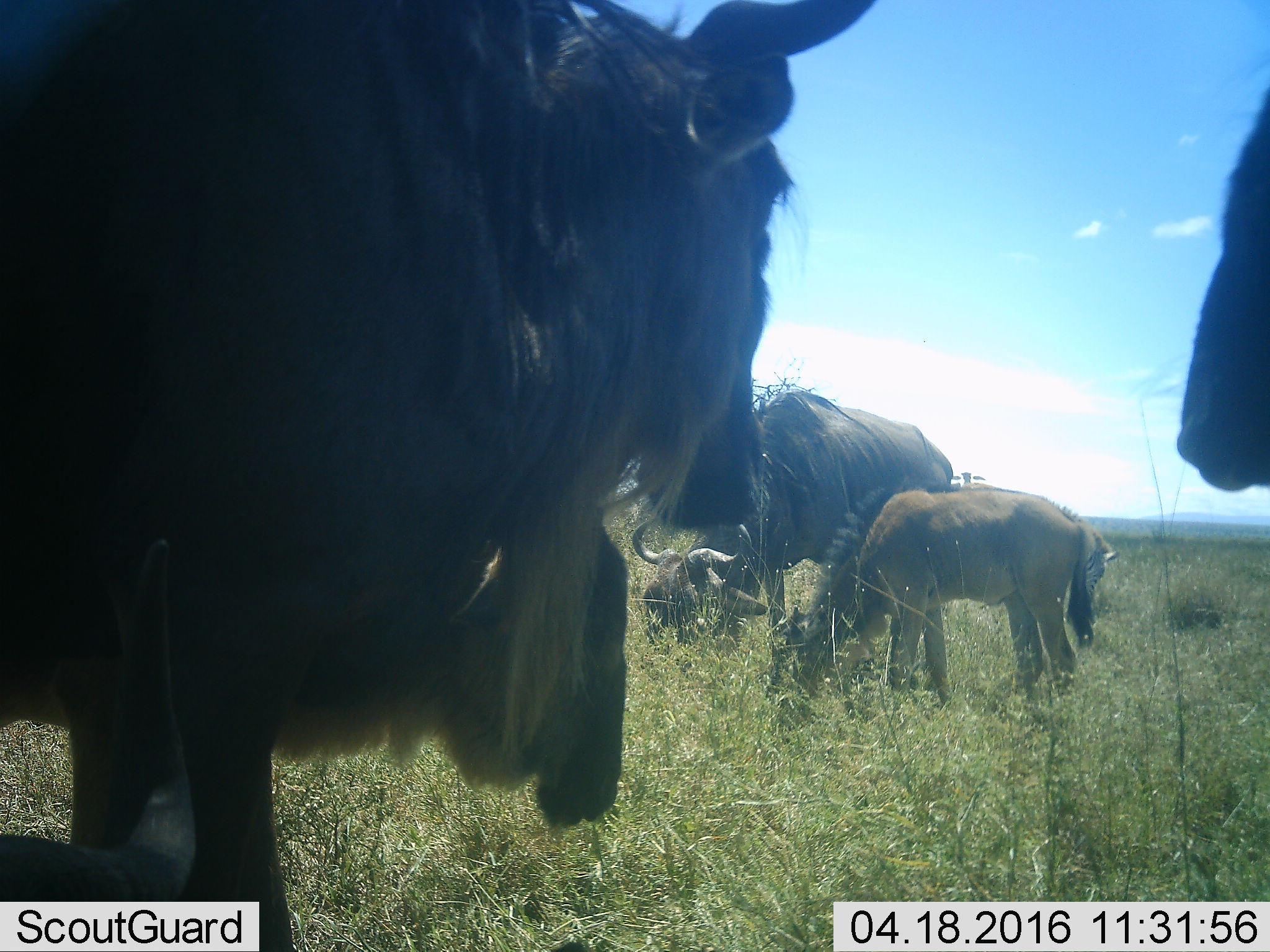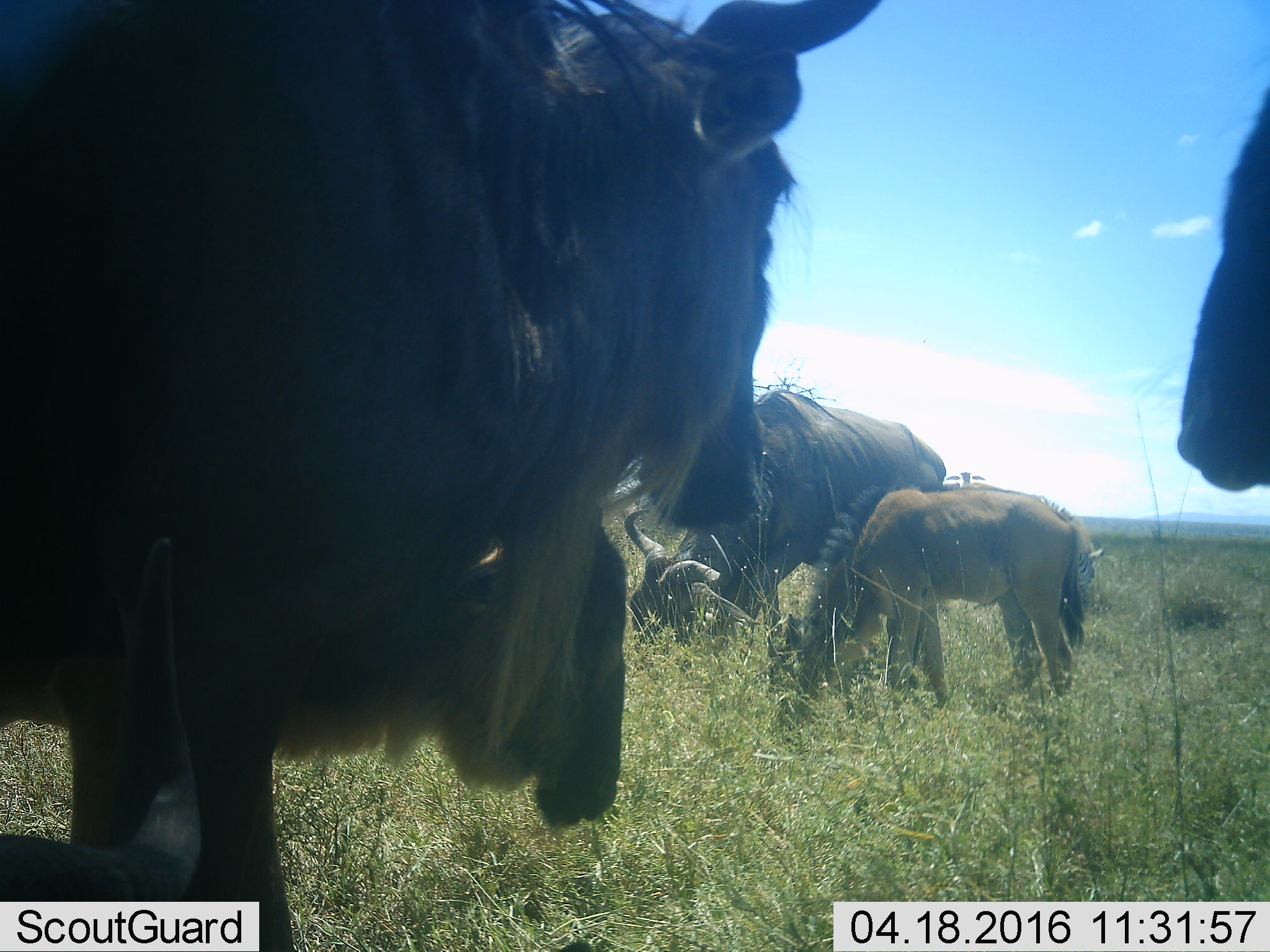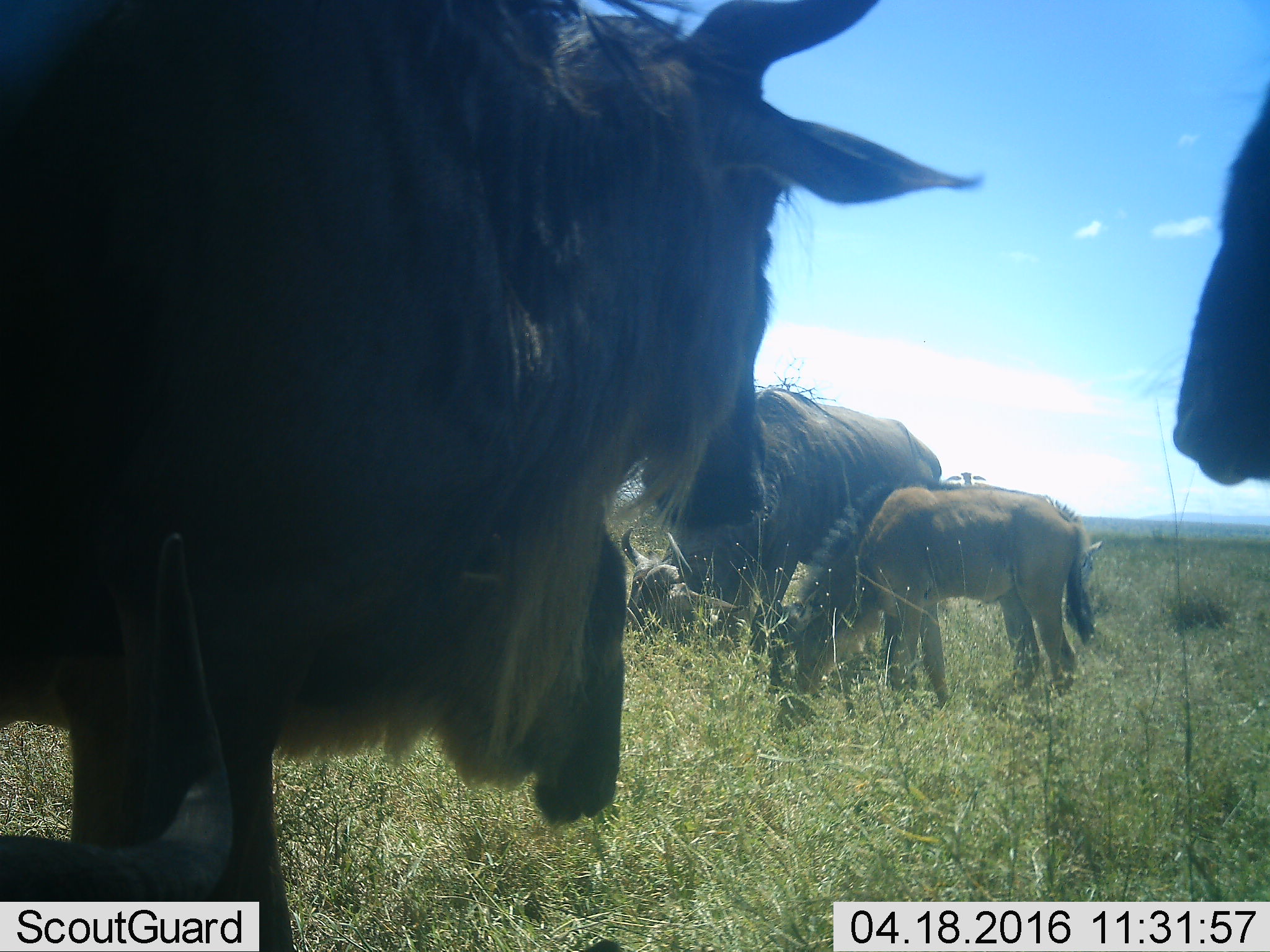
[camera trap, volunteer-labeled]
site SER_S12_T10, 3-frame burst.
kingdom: Animalia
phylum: Chordata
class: Mammalia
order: Artiodactyla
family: Bovidae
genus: Connochaetes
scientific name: Connochaetes taurinus taurinus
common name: blue wildebeest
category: wildebeestblue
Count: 5.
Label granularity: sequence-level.